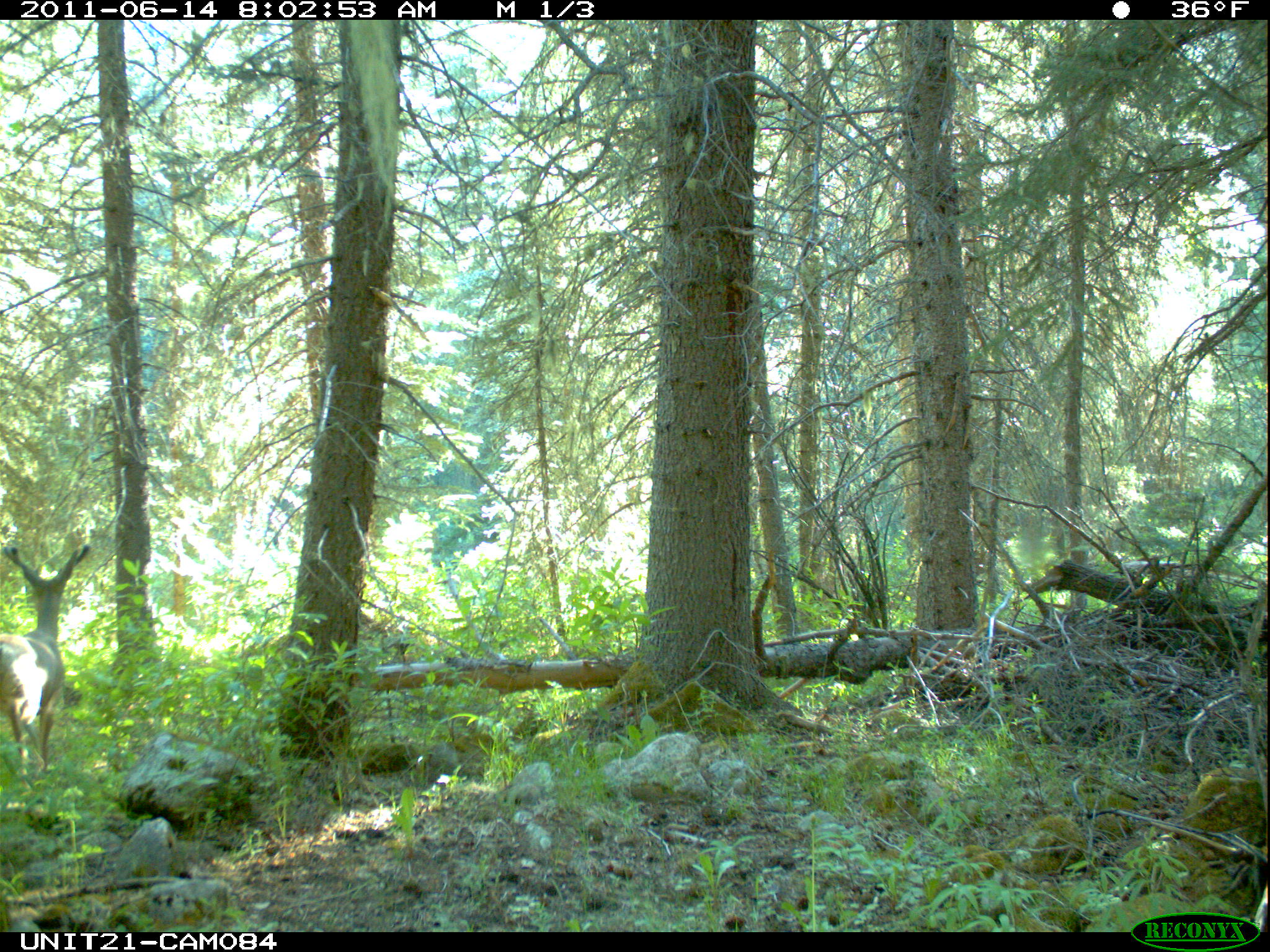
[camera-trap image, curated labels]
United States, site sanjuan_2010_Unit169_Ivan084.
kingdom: Animalia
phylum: Chordata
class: Mammalia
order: Artiodactyla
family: Cervidae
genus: Odocoileus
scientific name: Odocoileus hemionus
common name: mule deer